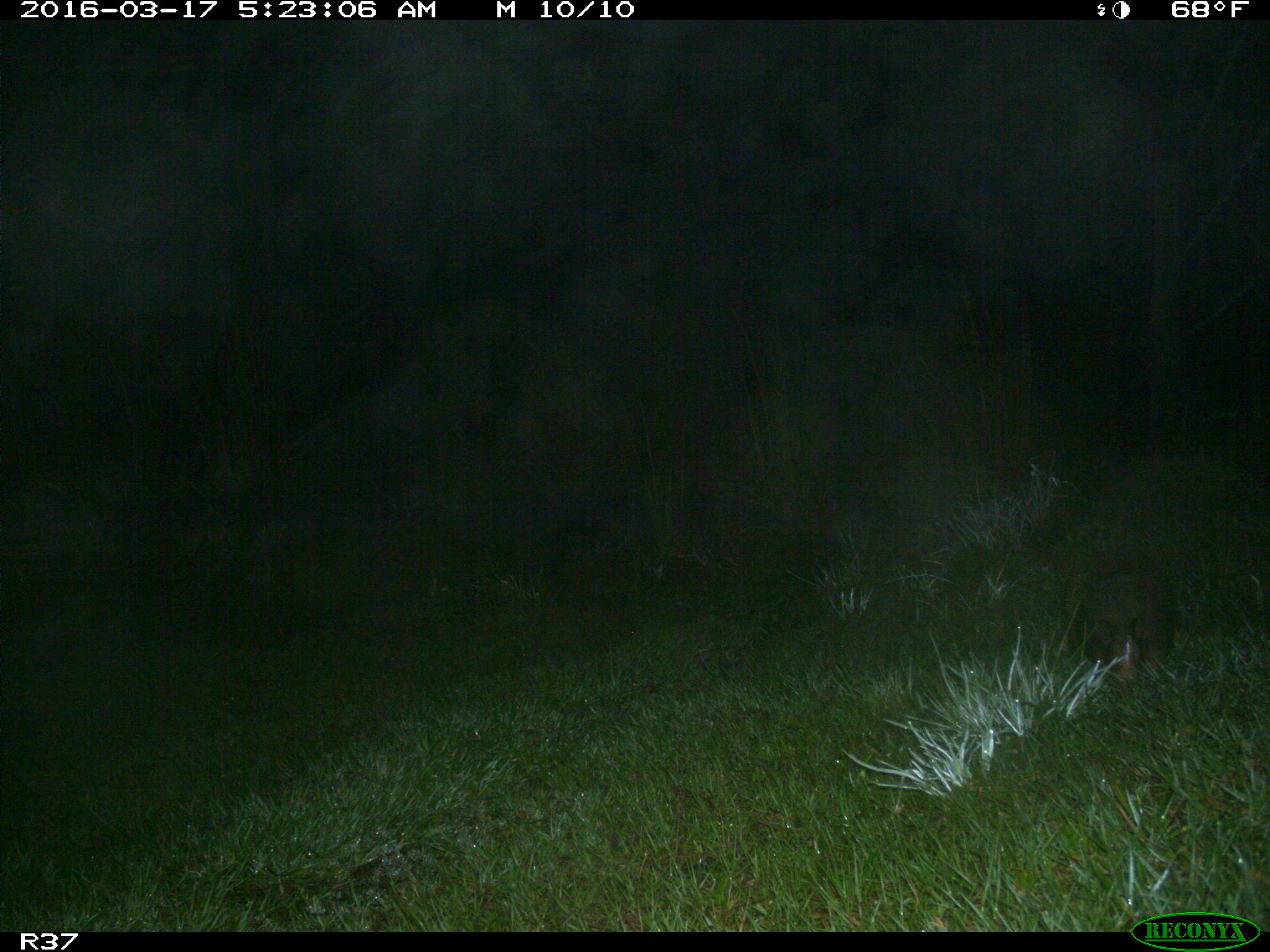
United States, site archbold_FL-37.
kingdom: Animalia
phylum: Chordata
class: Mammalia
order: Cingulata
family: Dasypodidae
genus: Dasypus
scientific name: Dasypus novemcinctus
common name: nine-banded armadillo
Dasypus novemcinctus (nine-banded armadillo).